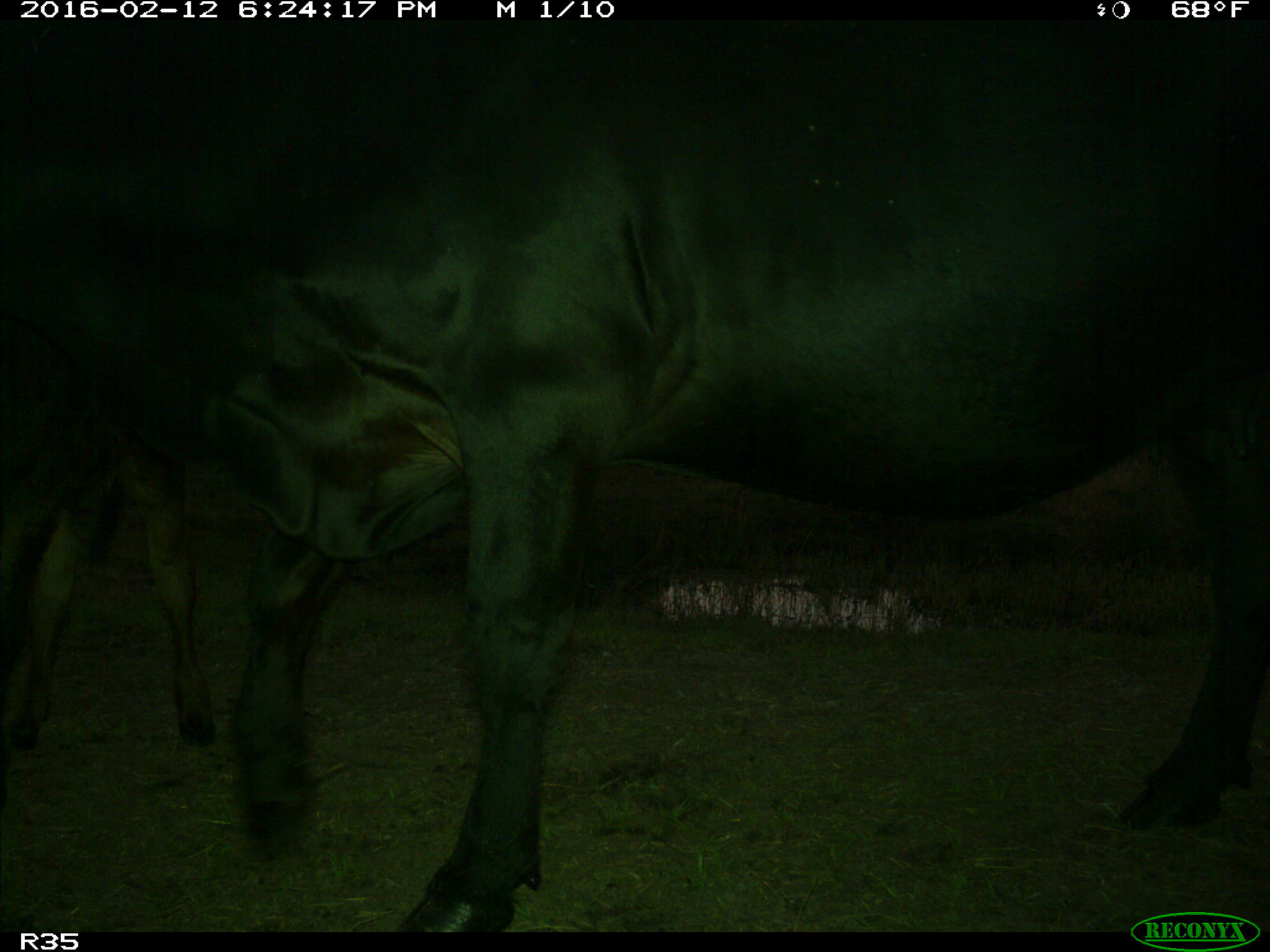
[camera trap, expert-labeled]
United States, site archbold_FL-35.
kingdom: Animalia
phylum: Chordata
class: Mammalia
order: Artiodactyla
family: Bovidae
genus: Bos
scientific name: Bos taurus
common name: domestic cow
Bos taurus (domestic cow).